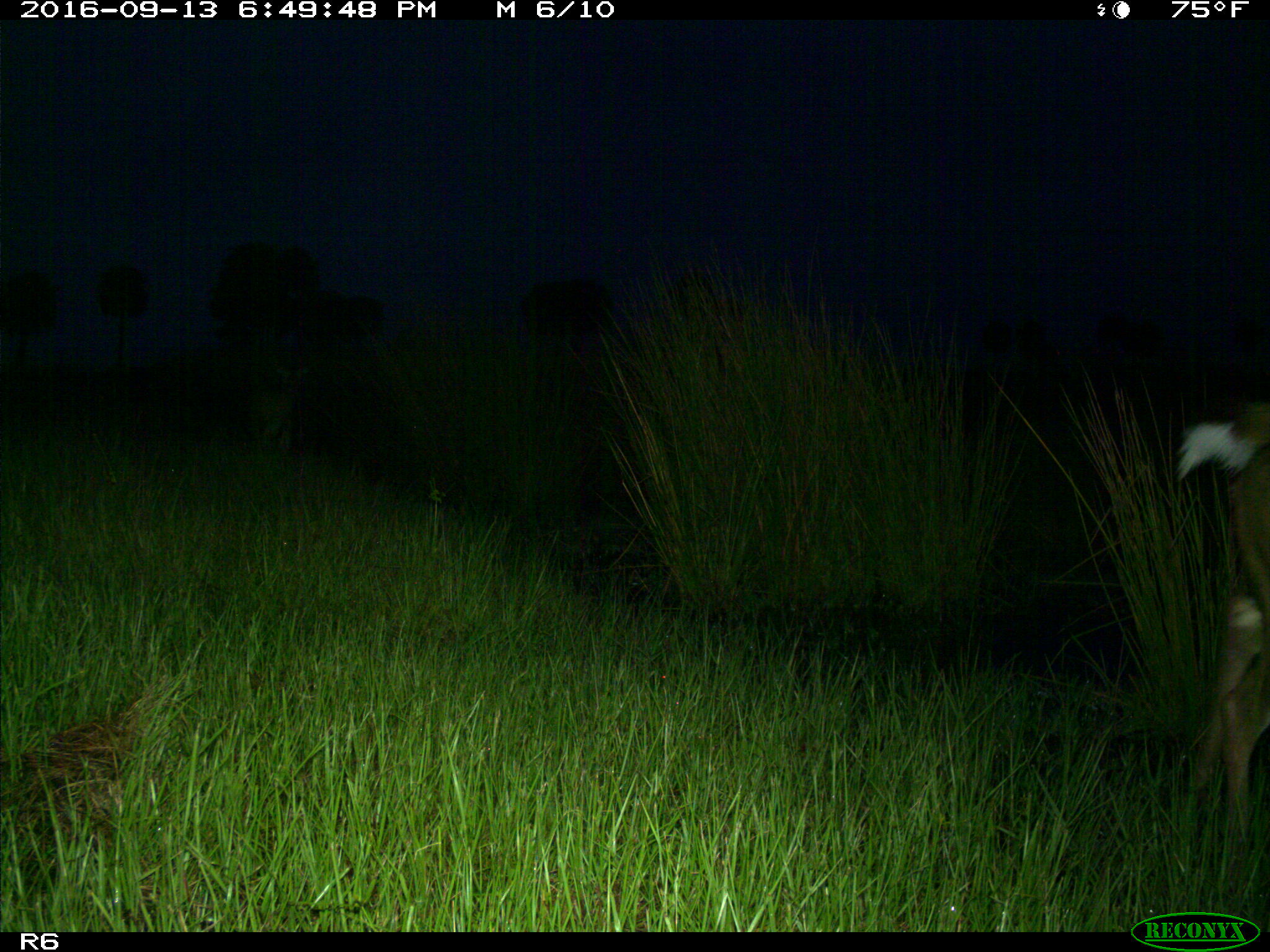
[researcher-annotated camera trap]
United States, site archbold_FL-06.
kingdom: Animalia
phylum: Chordata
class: Mammalia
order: Artiodactyla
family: Cervidae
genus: Odocoileus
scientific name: Odocoileus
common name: deer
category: unidentified deer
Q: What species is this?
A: Unidentified deer (deer) (Odocoileus).